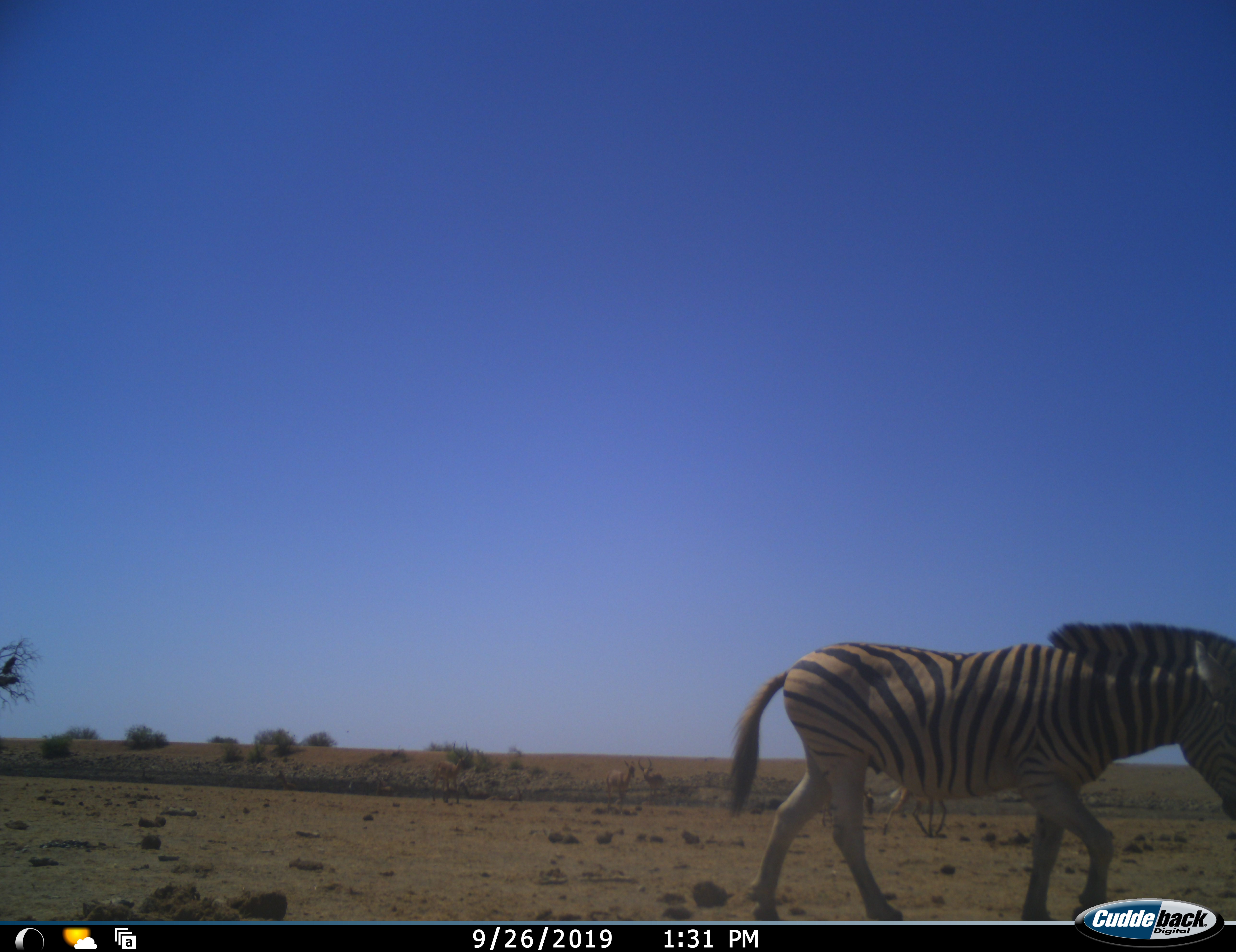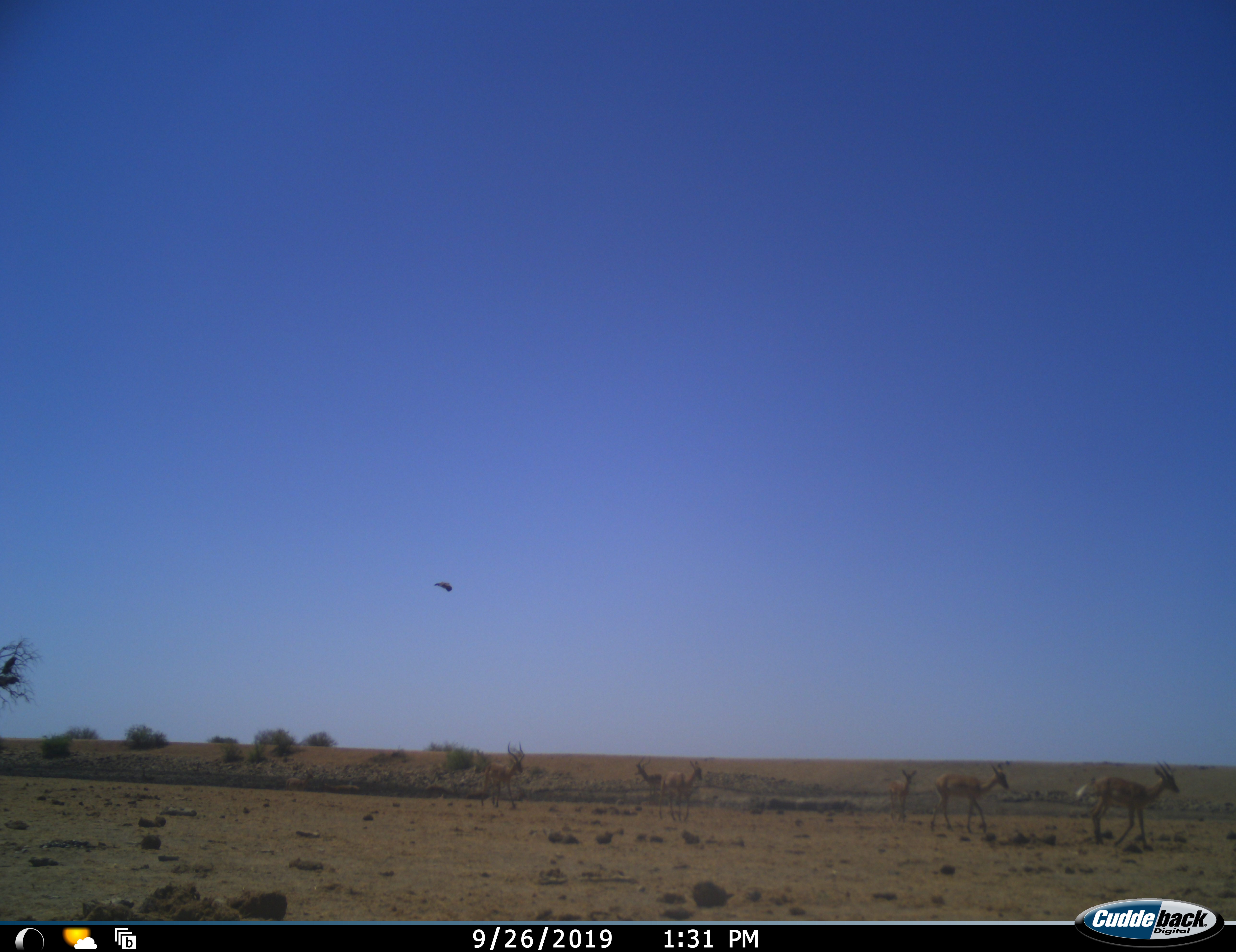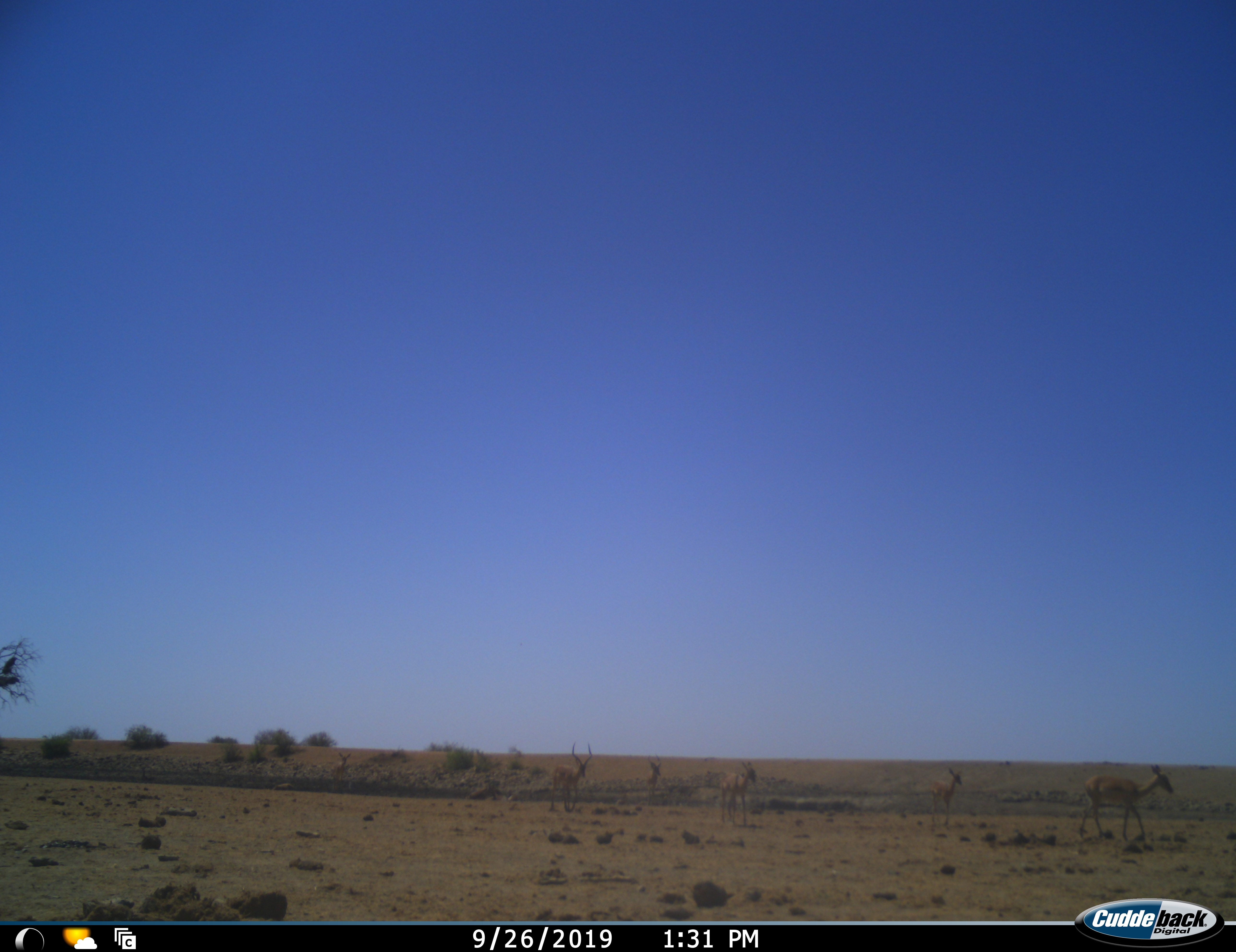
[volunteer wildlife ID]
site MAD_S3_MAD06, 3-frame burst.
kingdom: Animalia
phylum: Chordata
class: Mammalia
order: Artiodactyla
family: Bovidae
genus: Aepyceros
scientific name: Aepyceros melampus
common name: impala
Impala (Aepyceros melampus), count 7. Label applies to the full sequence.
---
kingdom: Animalia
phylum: Chordata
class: Mammalia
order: Perissodactyla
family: Equidae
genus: Equus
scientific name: Equus quagga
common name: plains zebra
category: zebraplains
Zebraplains (plains zebra) (Equus quagga), count 1. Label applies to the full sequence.